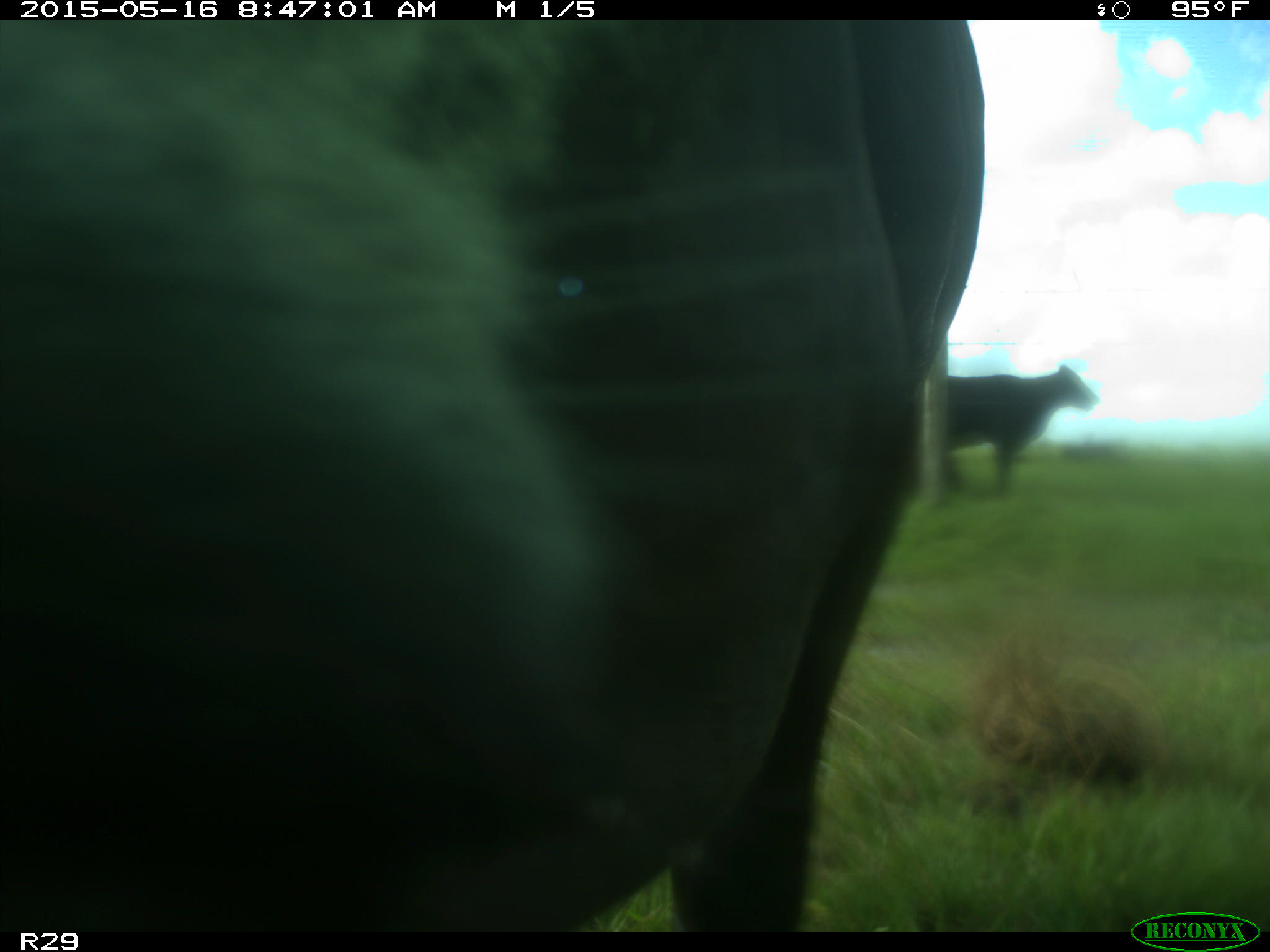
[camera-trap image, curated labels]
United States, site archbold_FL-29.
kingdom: Animalia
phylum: Chordata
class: Mammalia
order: Artiodactyla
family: Bovidae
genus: Bos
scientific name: Bos taurus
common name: domestic cow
Bos taurus (domestic cow).